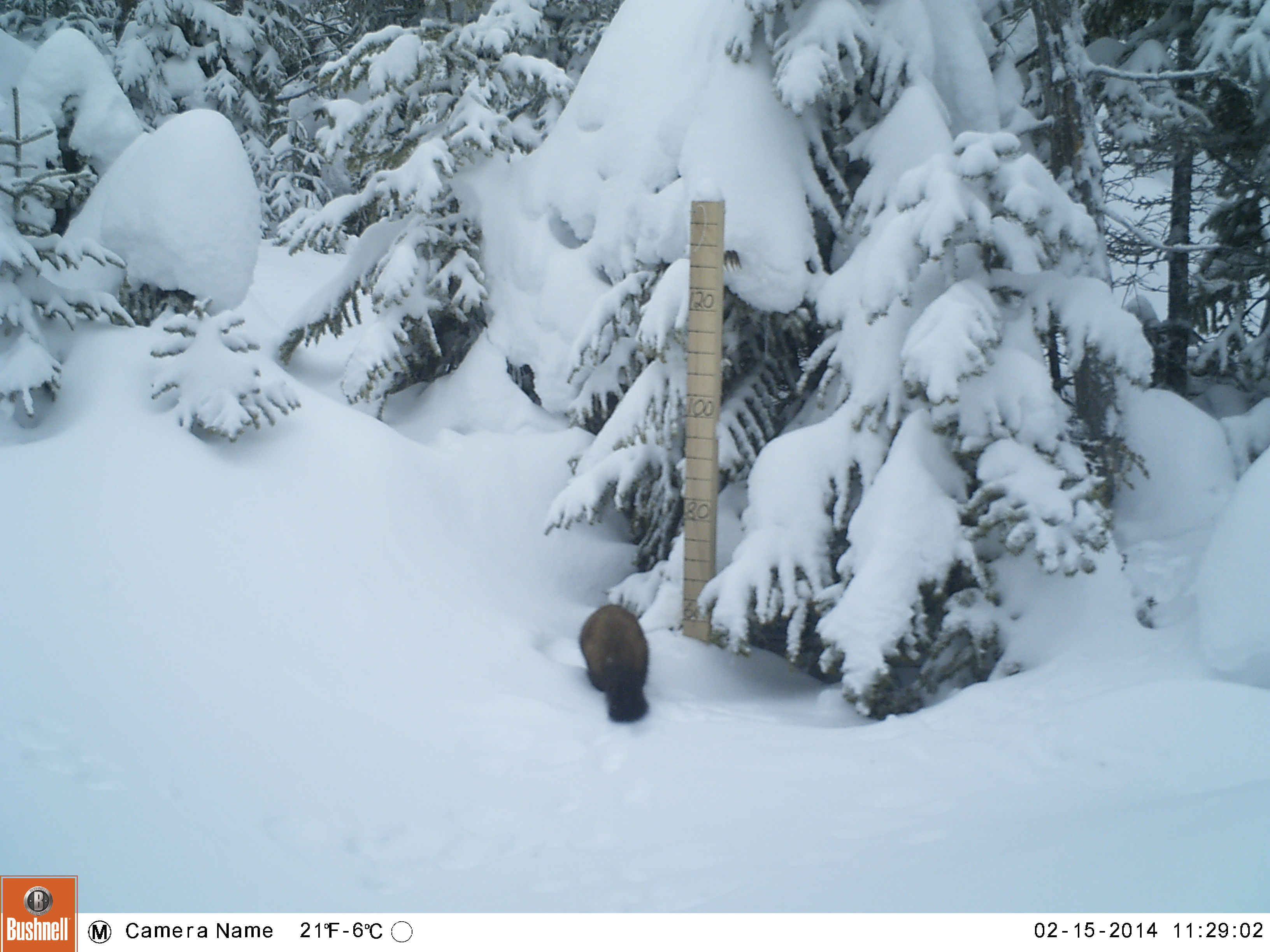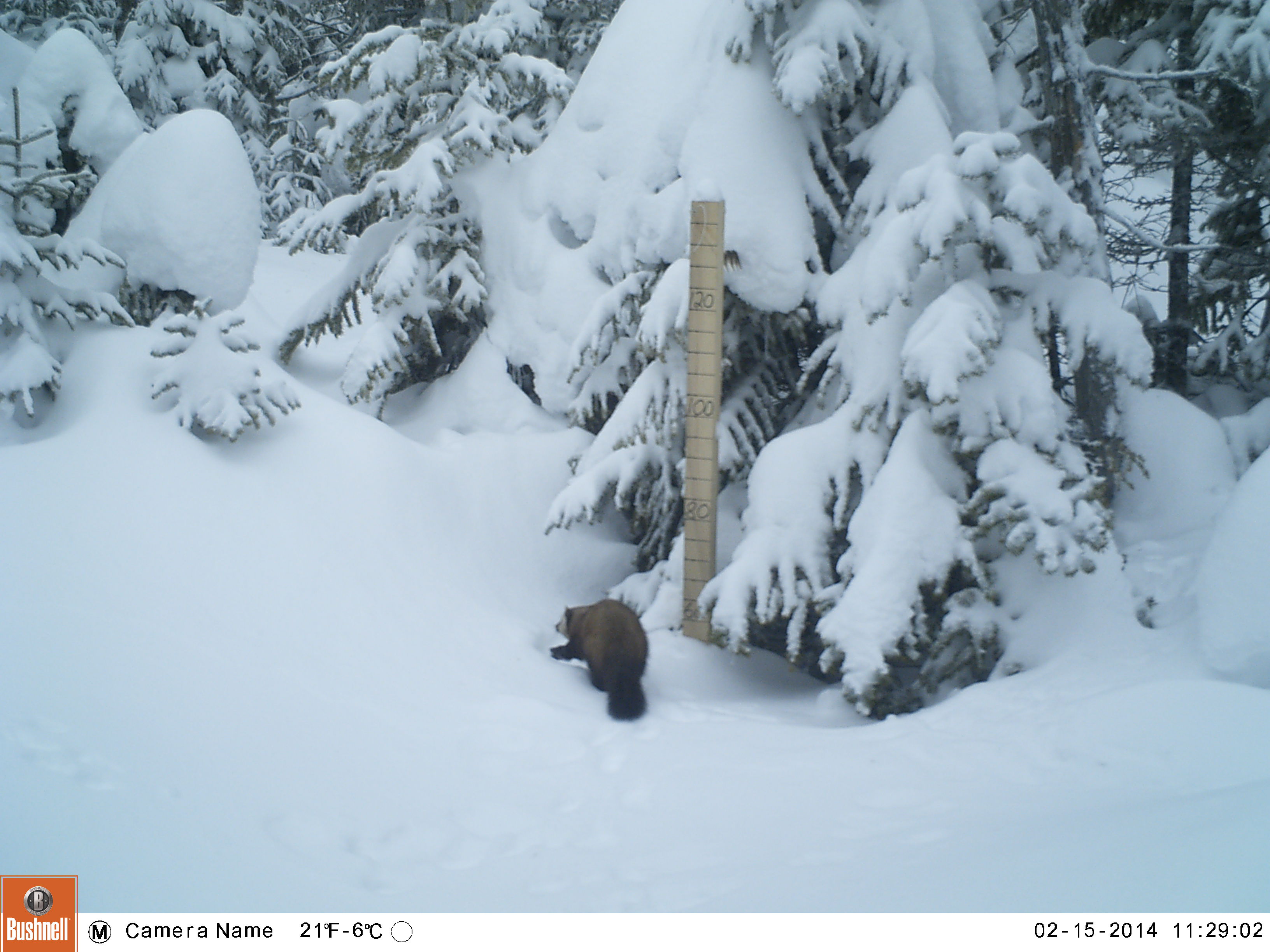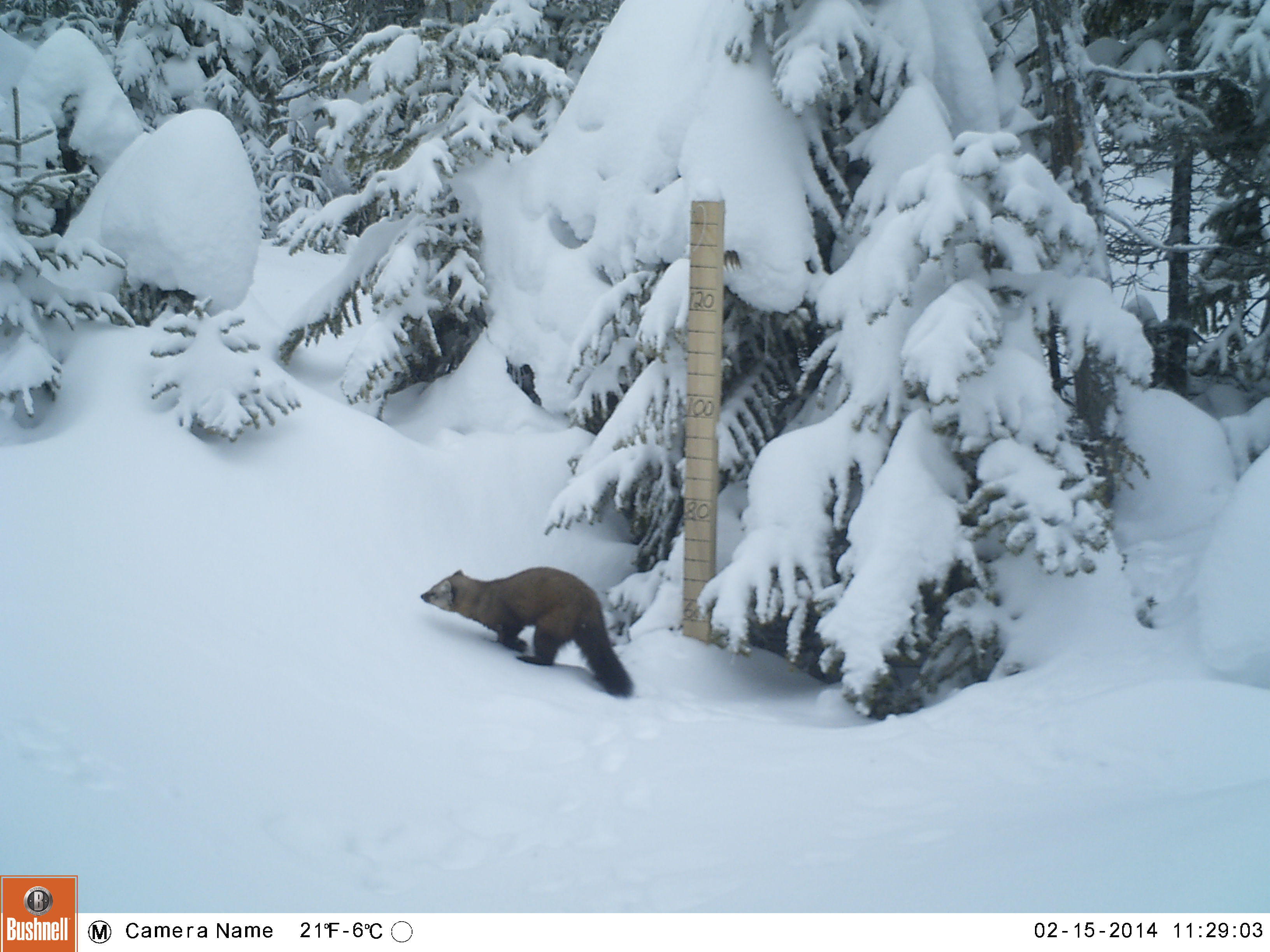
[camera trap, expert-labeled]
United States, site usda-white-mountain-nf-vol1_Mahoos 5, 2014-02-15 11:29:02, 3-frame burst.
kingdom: Animalia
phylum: Chordata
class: Mammalia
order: Carnivora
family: Mustelidae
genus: Martes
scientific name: Martes americana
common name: american marten